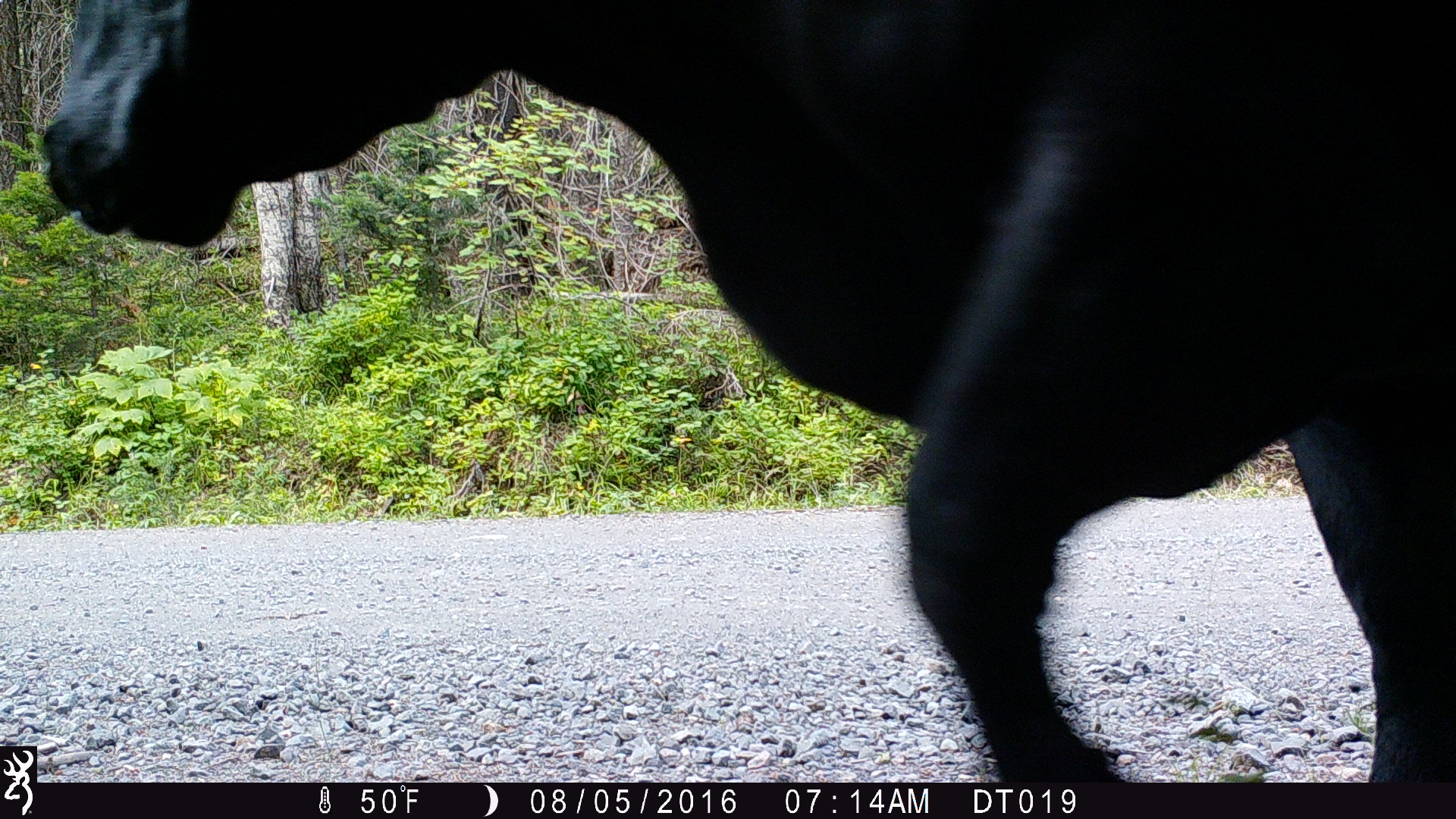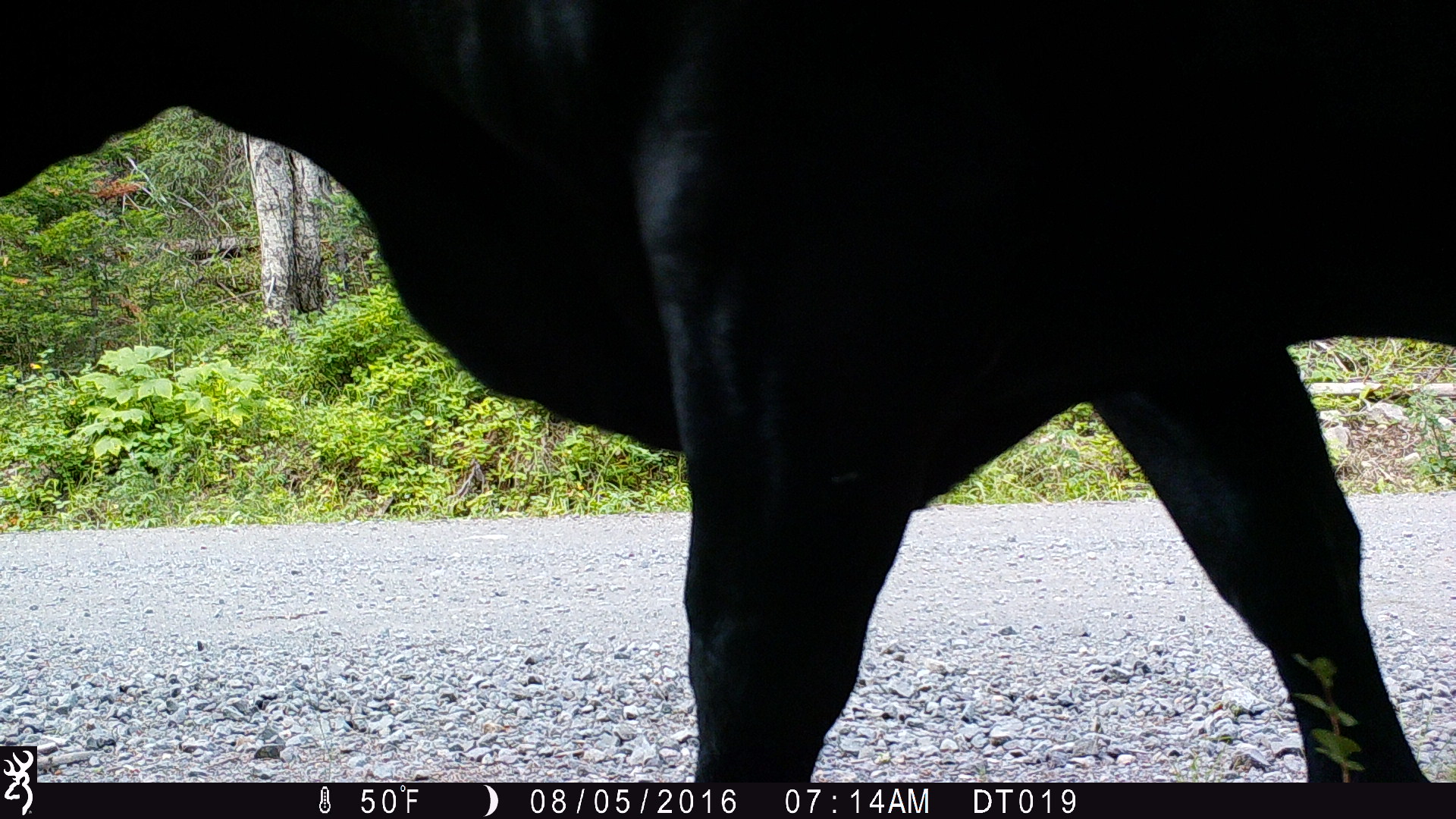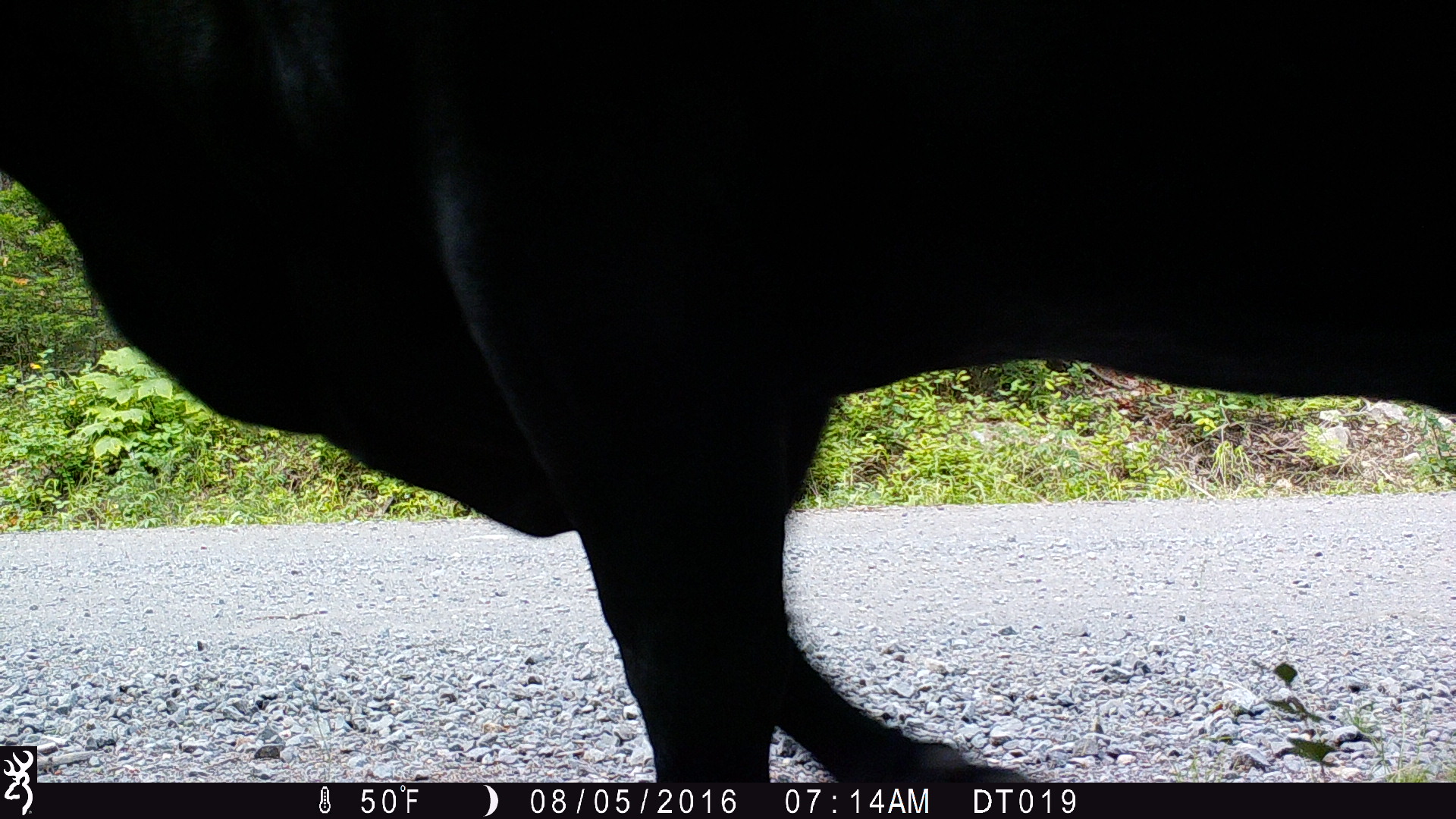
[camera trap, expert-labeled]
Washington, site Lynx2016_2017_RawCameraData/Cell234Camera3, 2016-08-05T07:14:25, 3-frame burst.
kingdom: Animalia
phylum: Chordata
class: Mammalia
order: Artiodactyla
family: Bovidae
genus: Bos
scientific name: Bos taurus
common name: domestic cattle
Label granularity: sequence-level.